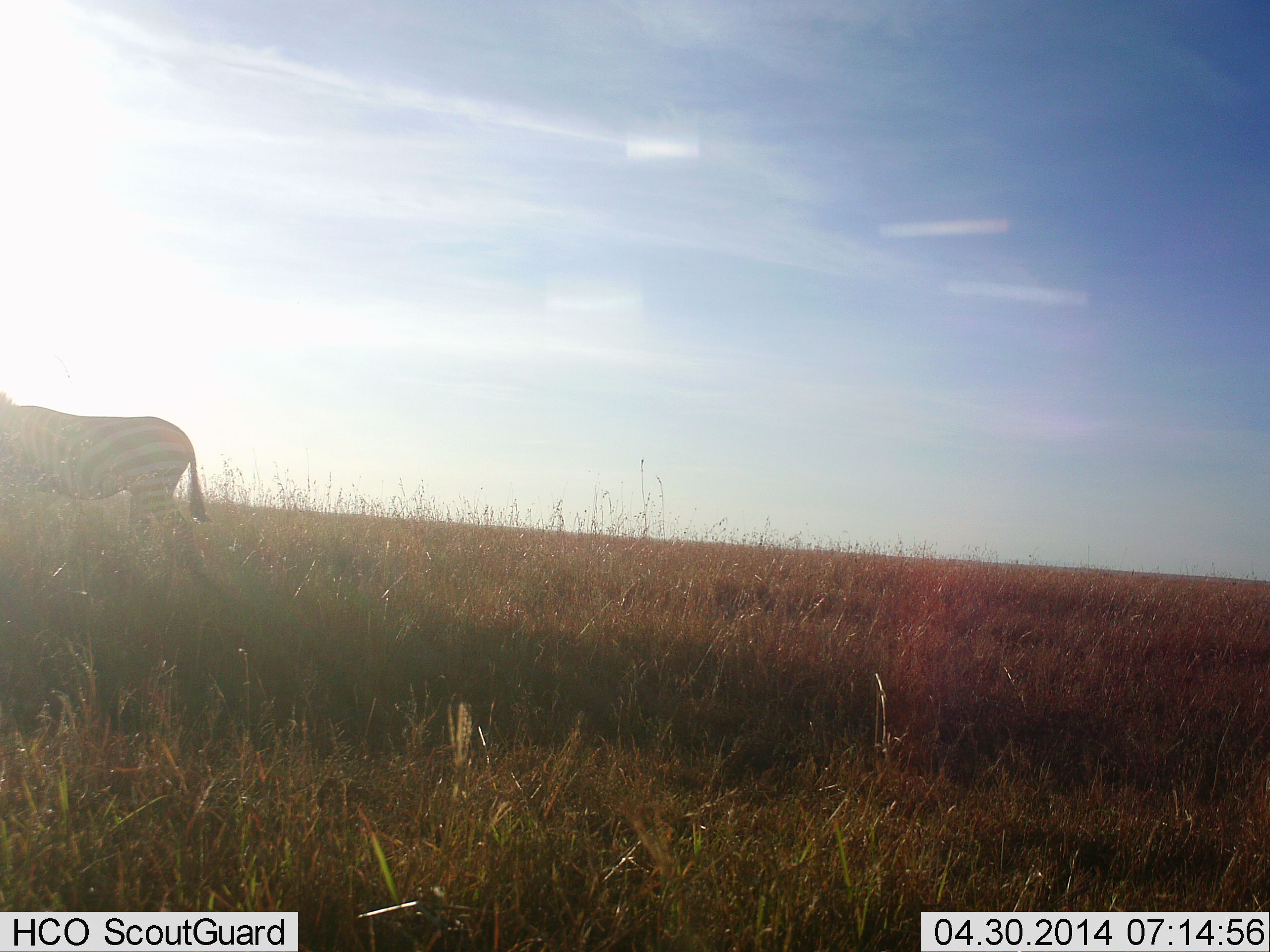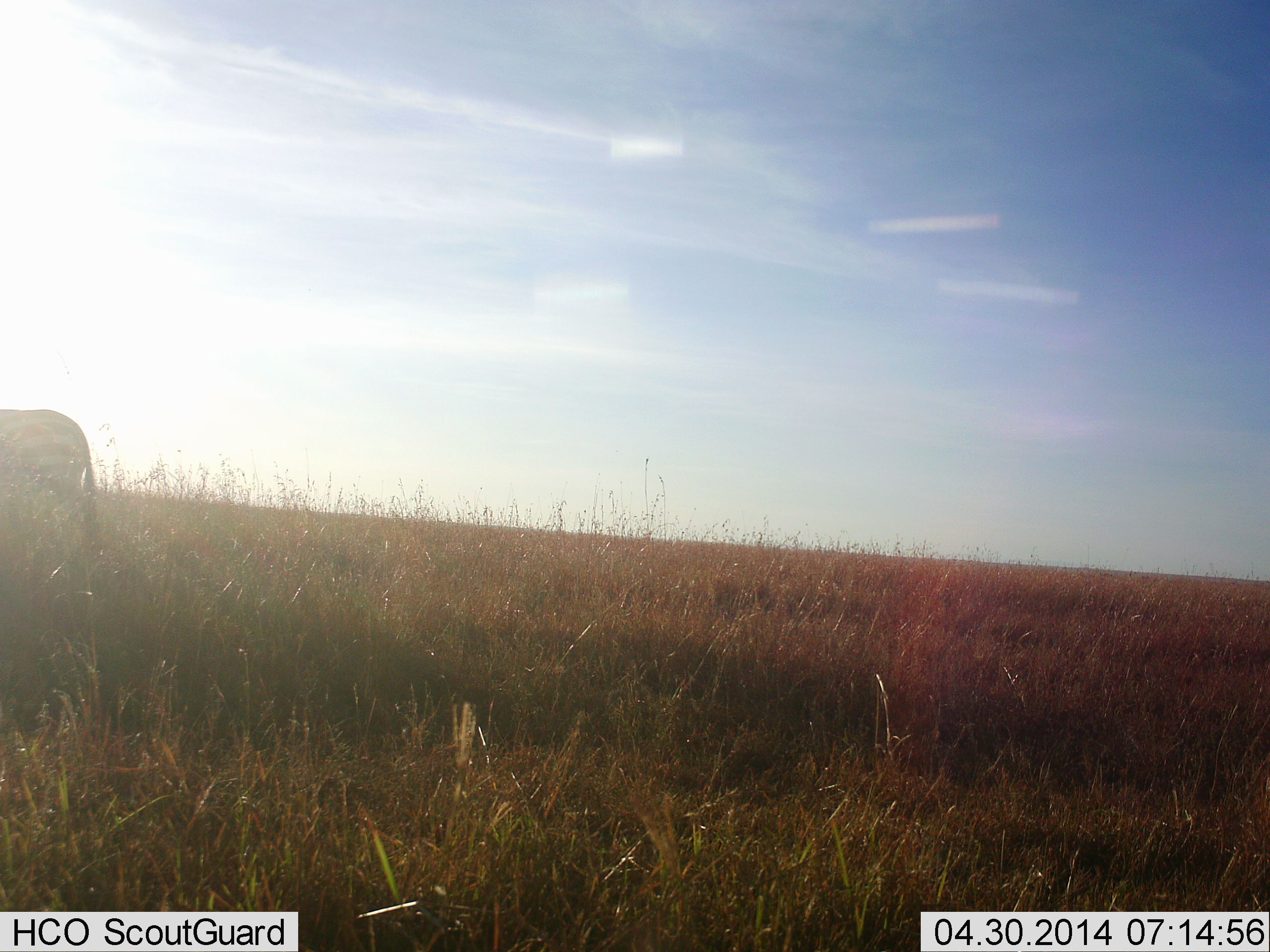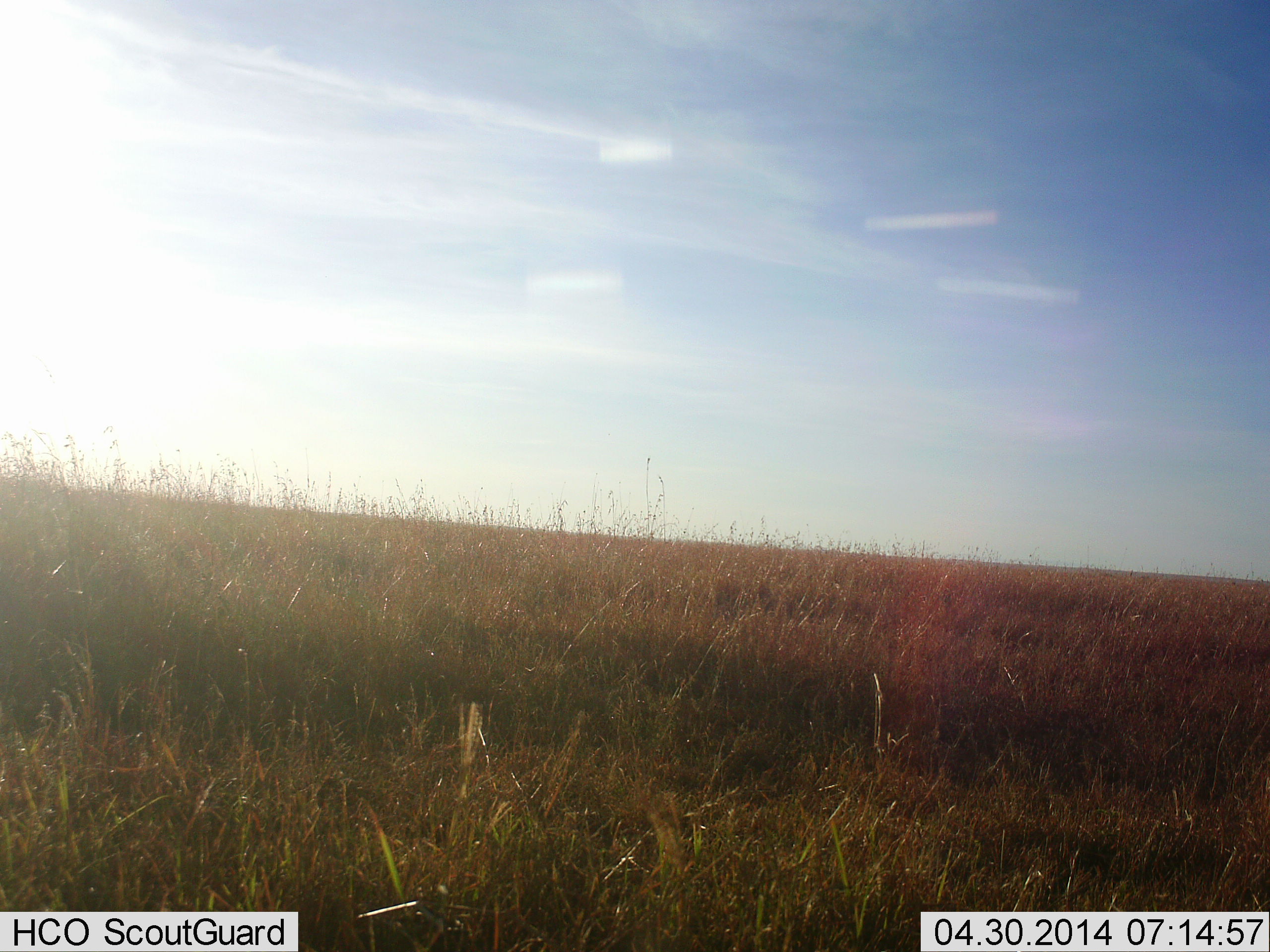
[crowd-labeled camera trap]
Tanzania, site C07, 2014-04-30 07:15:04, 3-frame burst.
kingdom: Animalia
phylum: Chordata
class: Mammalia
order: Perissodactyla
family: Equidae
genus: Equus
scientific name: Equus quagga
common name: plains zebra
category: zebra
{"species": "zebra (plains zebra) (Equus quagga)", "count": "1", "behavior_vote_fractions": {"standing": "0%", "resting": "0%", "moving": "90%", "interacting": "0%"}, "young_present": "0%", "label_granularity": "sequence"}